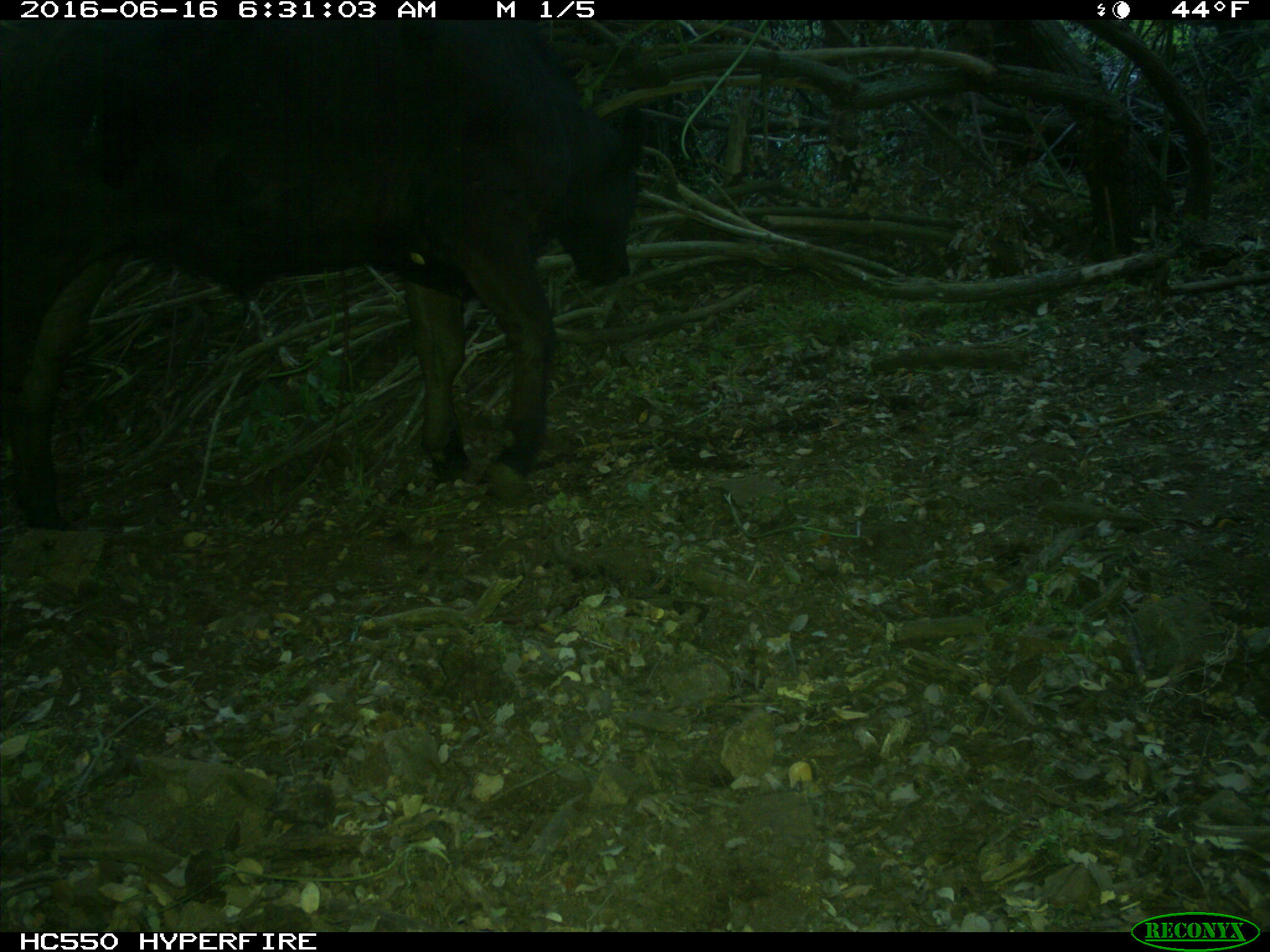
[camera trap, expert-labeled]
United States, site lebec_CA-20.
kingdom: Animalia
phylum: Chordata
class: Mammalia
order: Artiodactyla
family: Bovidae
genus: Bos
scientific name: Bos taurus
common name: domestic cow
Bos taurus (domestic cow).